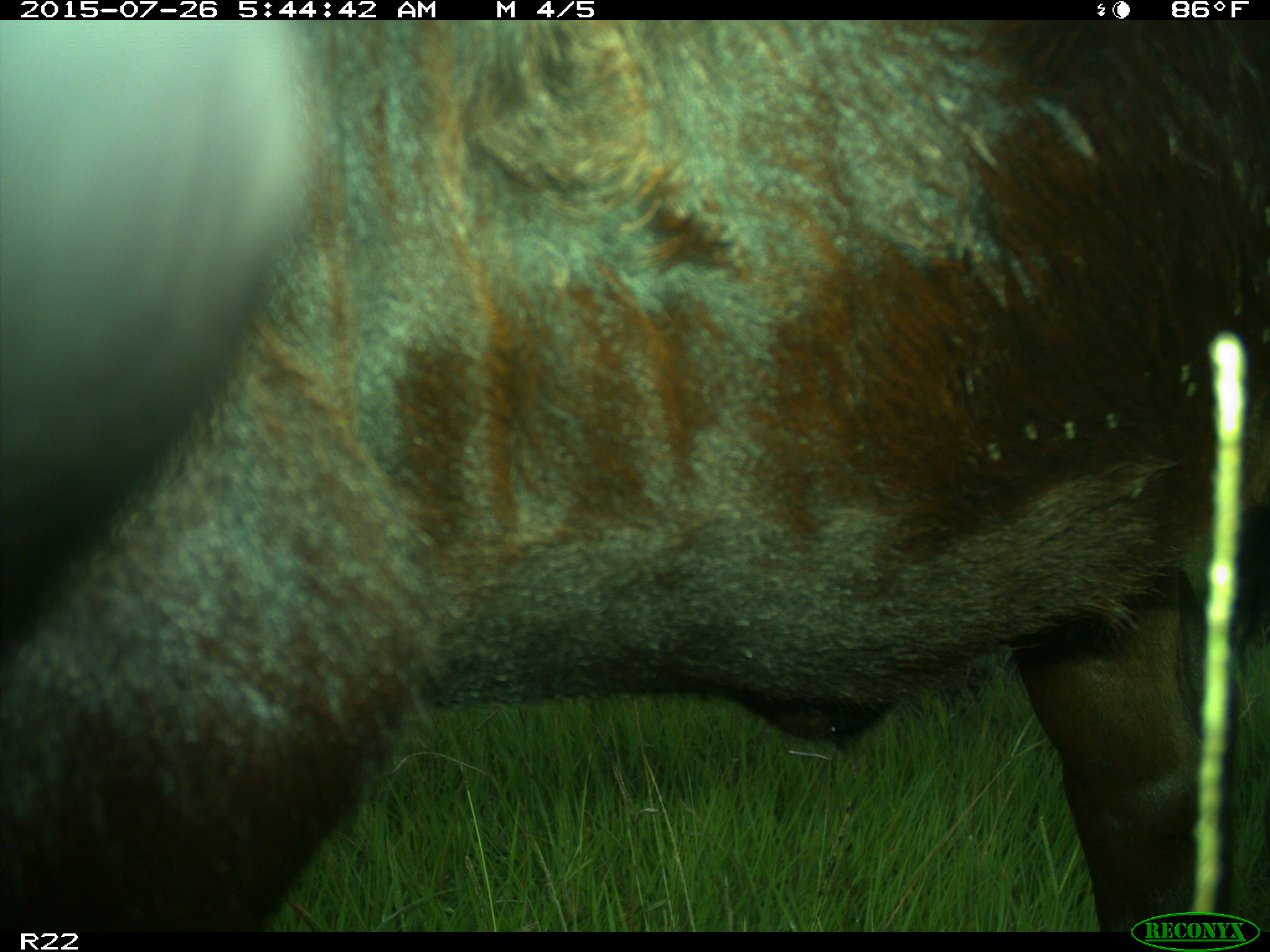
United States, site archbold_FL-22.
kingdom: Animalia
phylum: Chordata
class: Mammalia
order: Artiodactyla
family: Bovidae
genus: Bos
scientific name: Bos taurus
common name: domestic cow